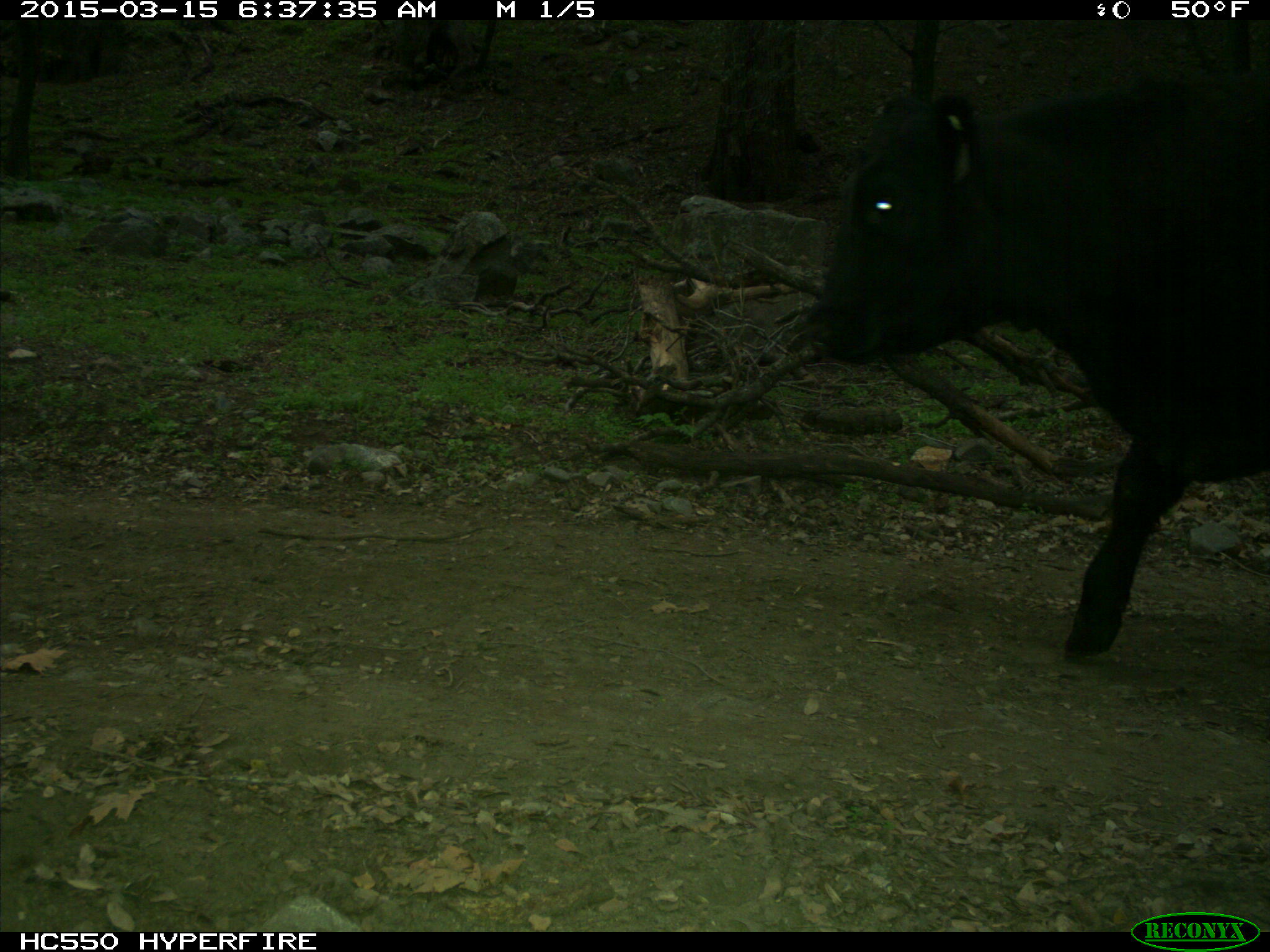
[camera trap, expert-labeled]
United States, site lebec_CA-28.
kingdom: Animalia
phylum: Chordata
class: Mammalia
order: Artiodactyla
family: Bovidae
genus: Bos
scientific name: Bos taurus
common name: domestic cow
Bos taurus (domestic cow).